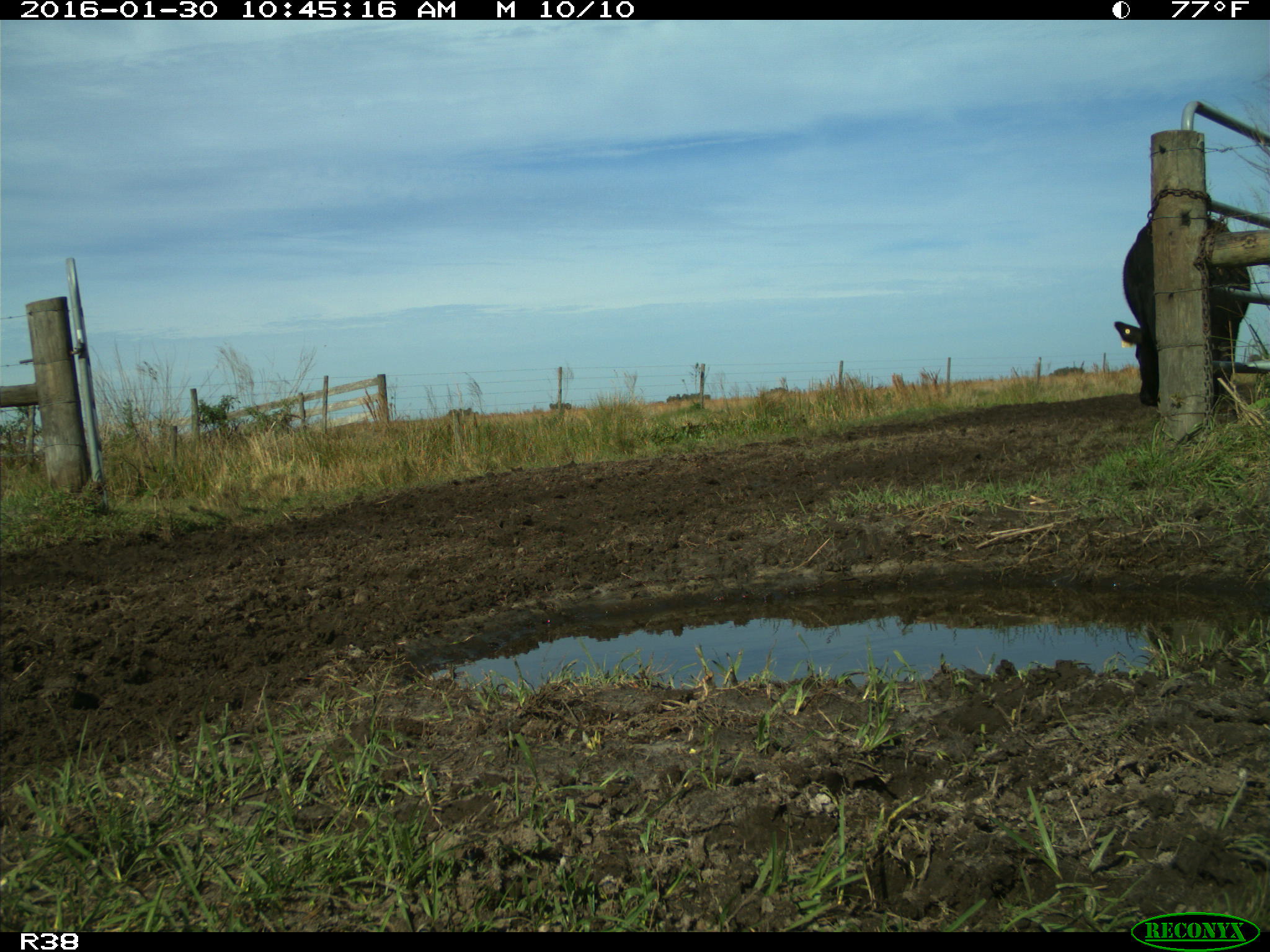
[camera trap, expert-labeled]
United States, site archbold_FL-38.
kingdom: Animalia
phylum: Chordata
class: Mammalia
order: Artiodactyla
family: Bovidae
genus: Bos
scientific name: Bos taurus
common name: domestic cow